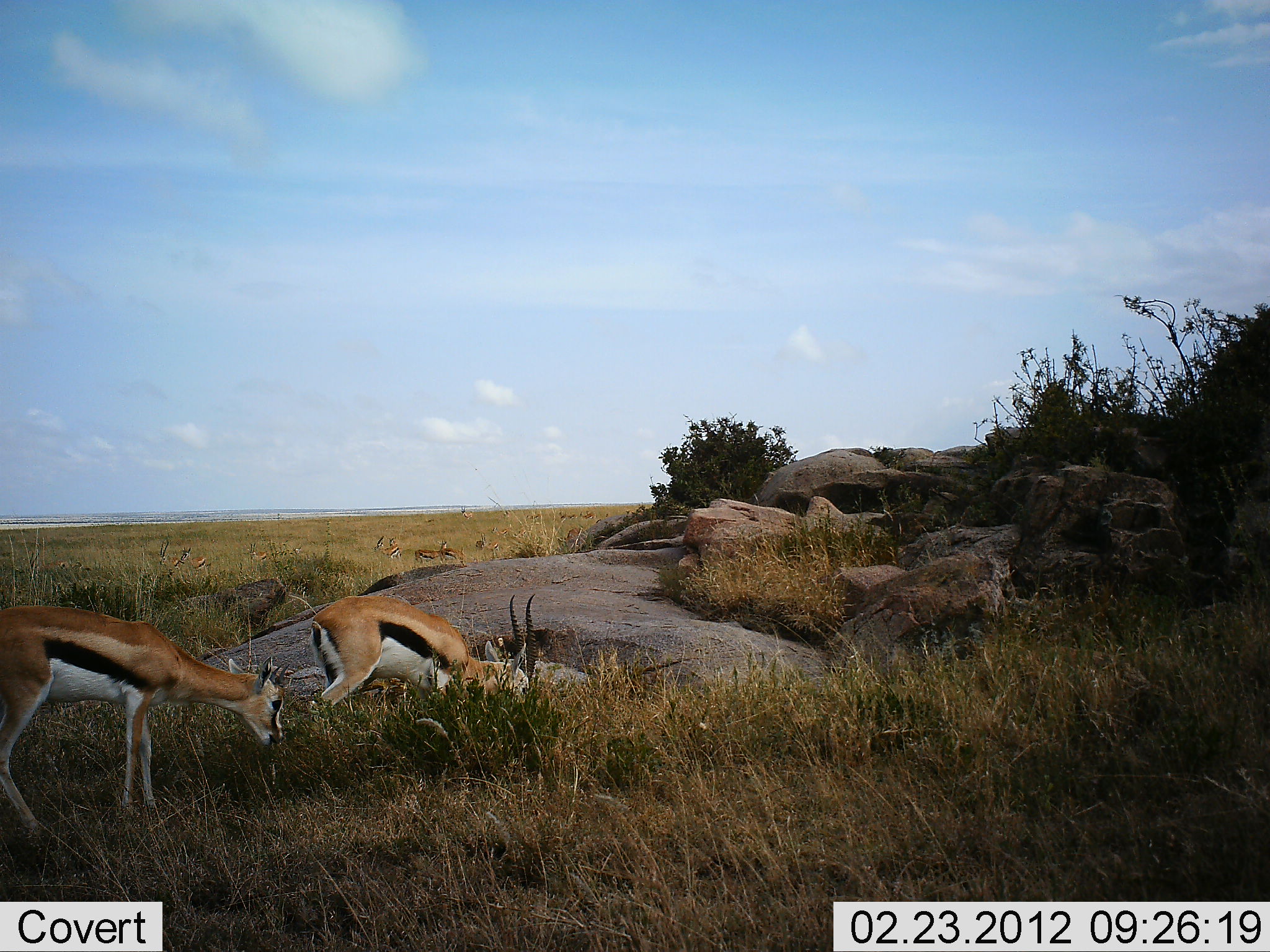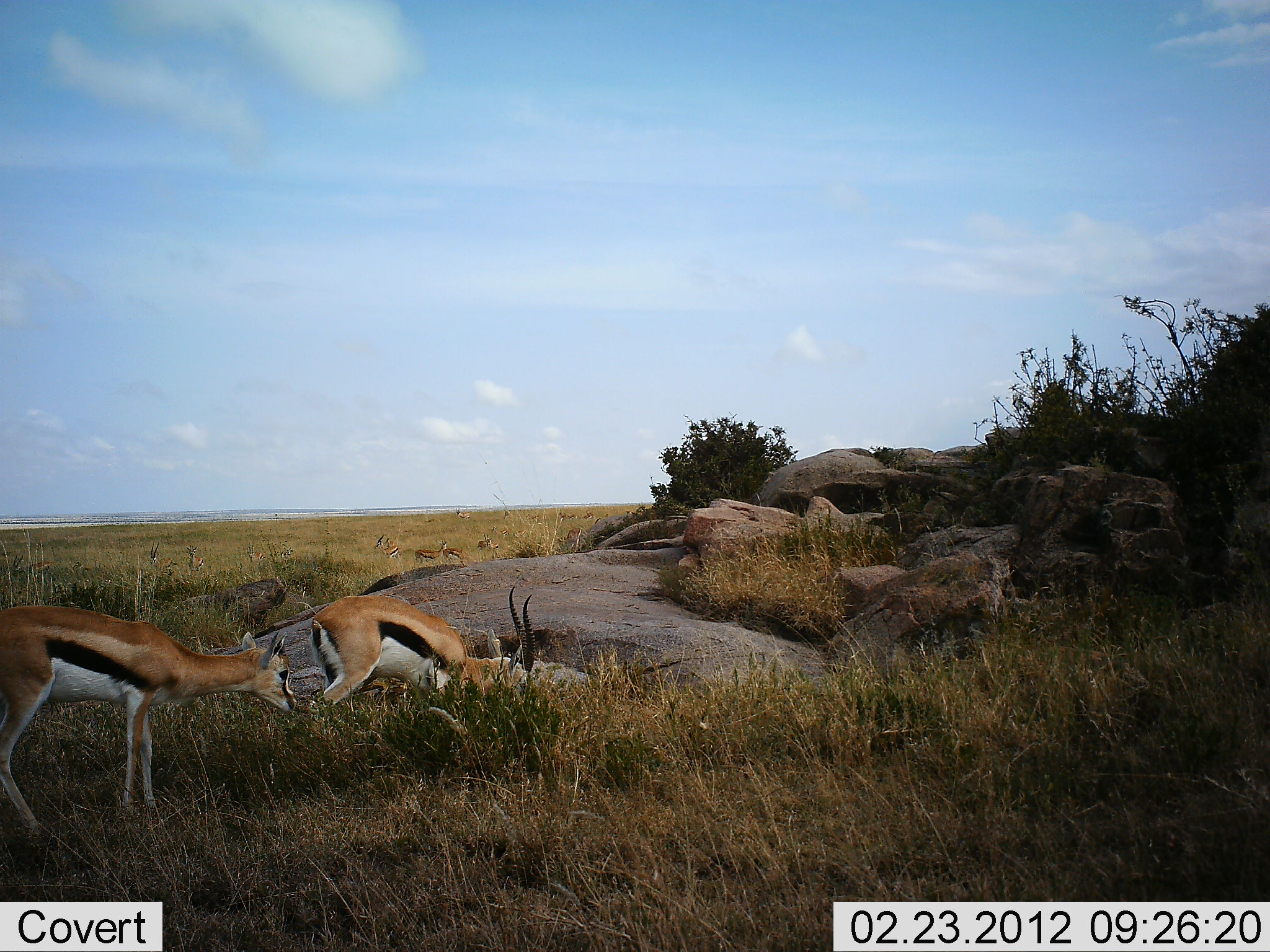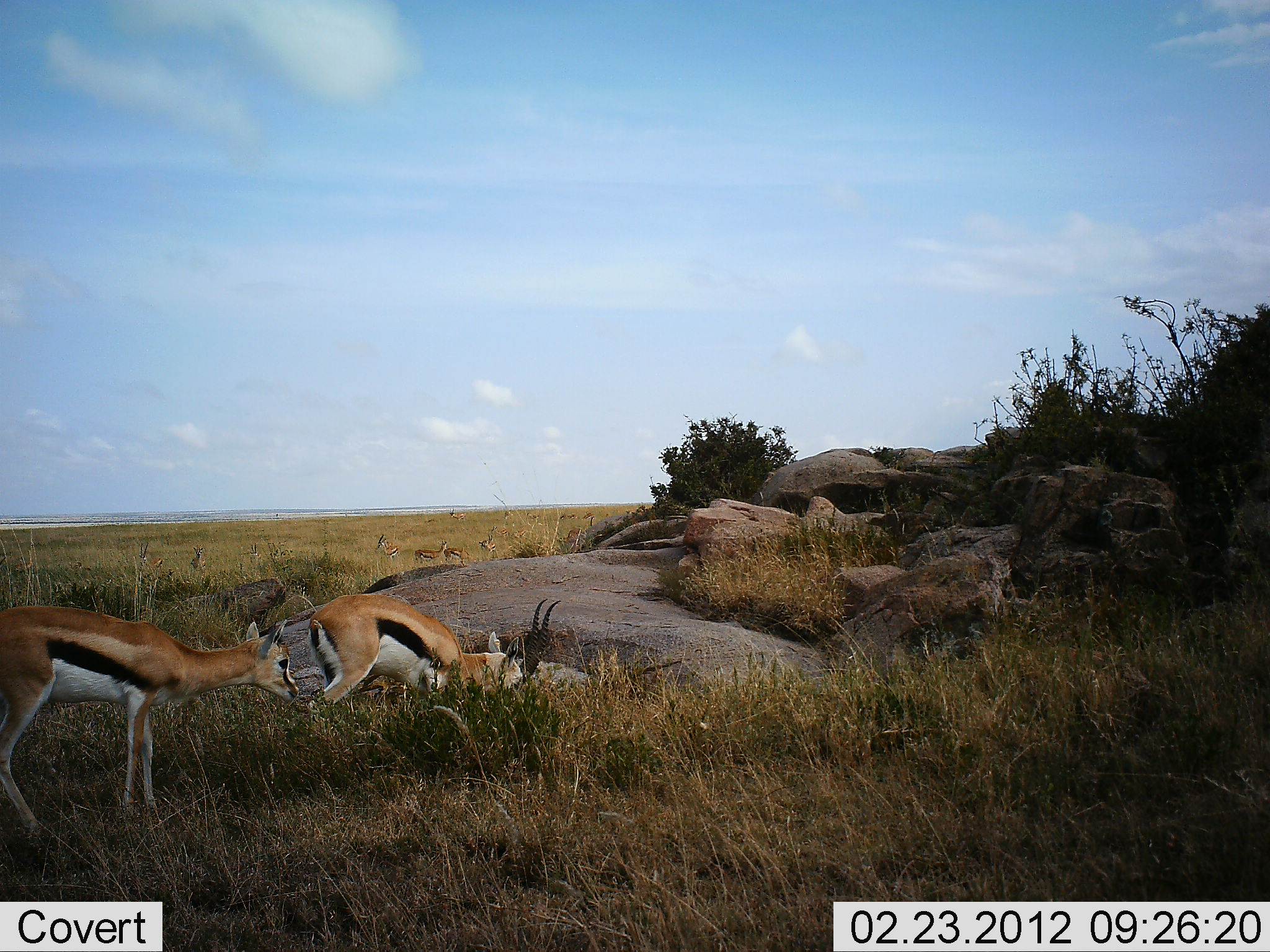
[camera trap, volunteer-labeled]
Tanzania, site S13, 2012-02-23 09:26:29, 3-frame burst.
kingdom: Animalia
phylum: Chordata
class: Mammalia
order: Artiodactyla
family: Bovidae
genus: Eudorcas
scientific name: Eudorcas thomsonii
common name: thomson's gazelle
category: gazellethomsons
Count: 2.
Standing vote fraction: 35%.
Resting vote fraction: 4%.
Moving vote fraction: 13%.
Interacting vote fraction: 0%.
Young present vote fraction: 17%.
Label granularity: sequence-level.